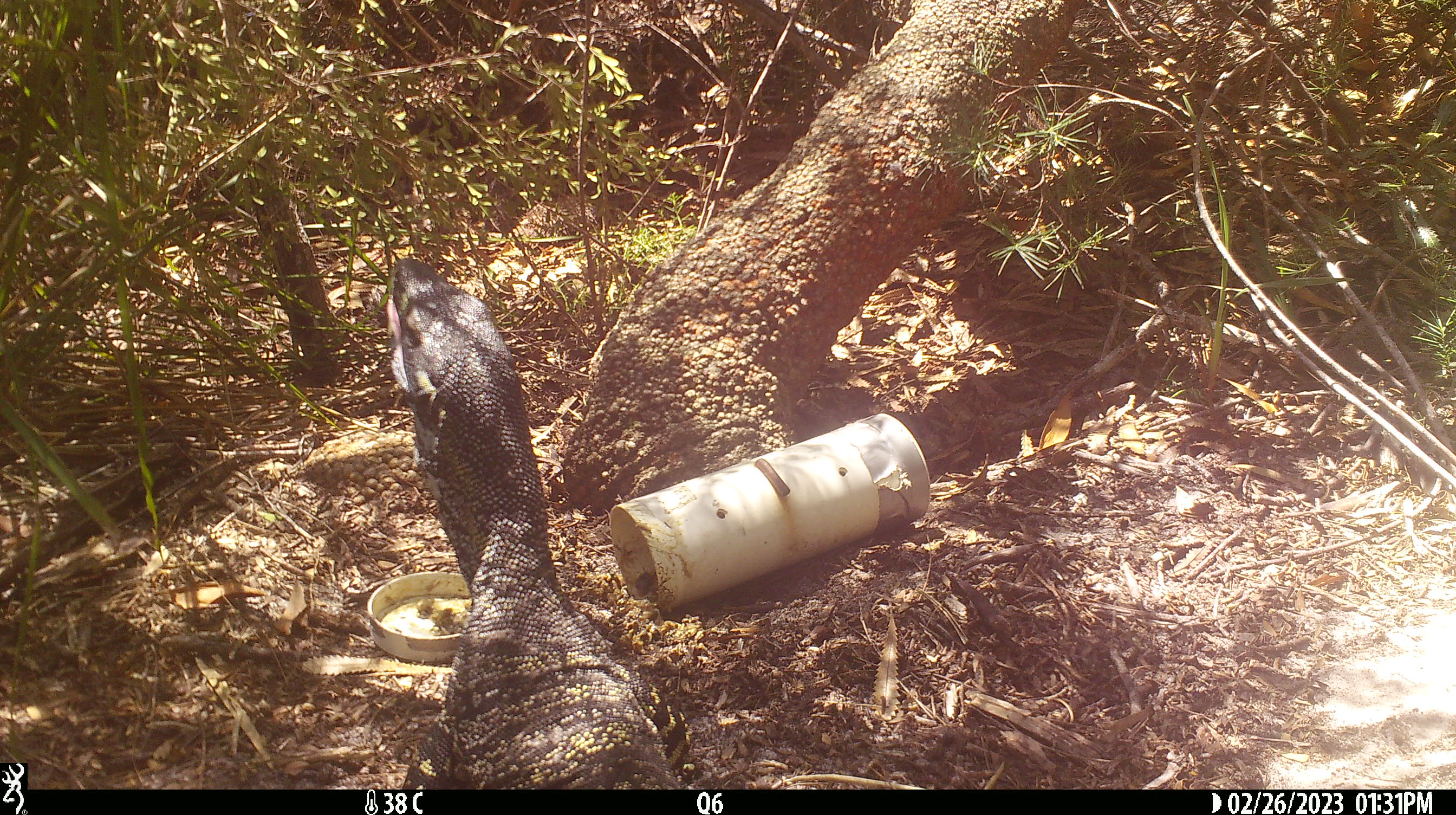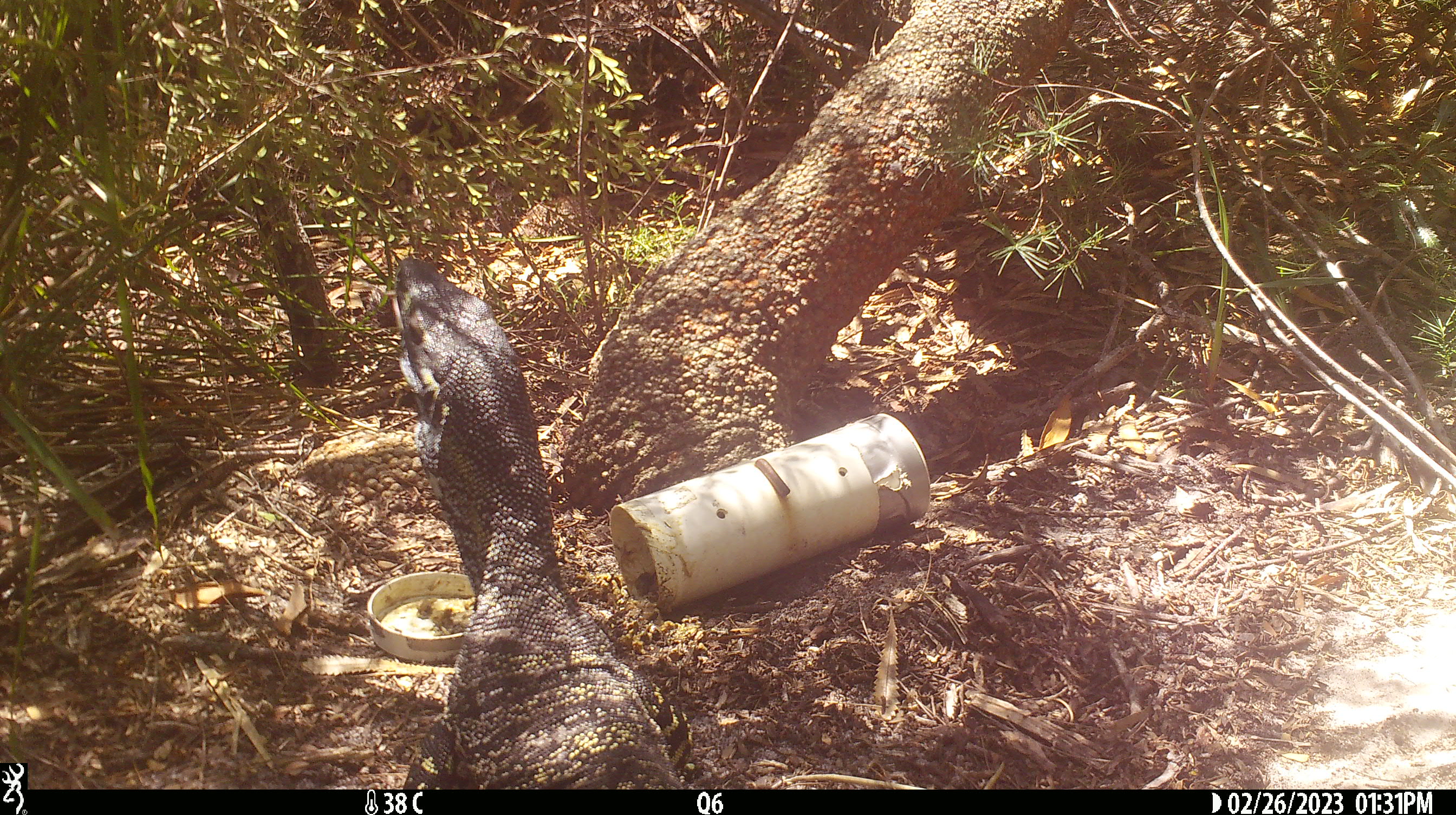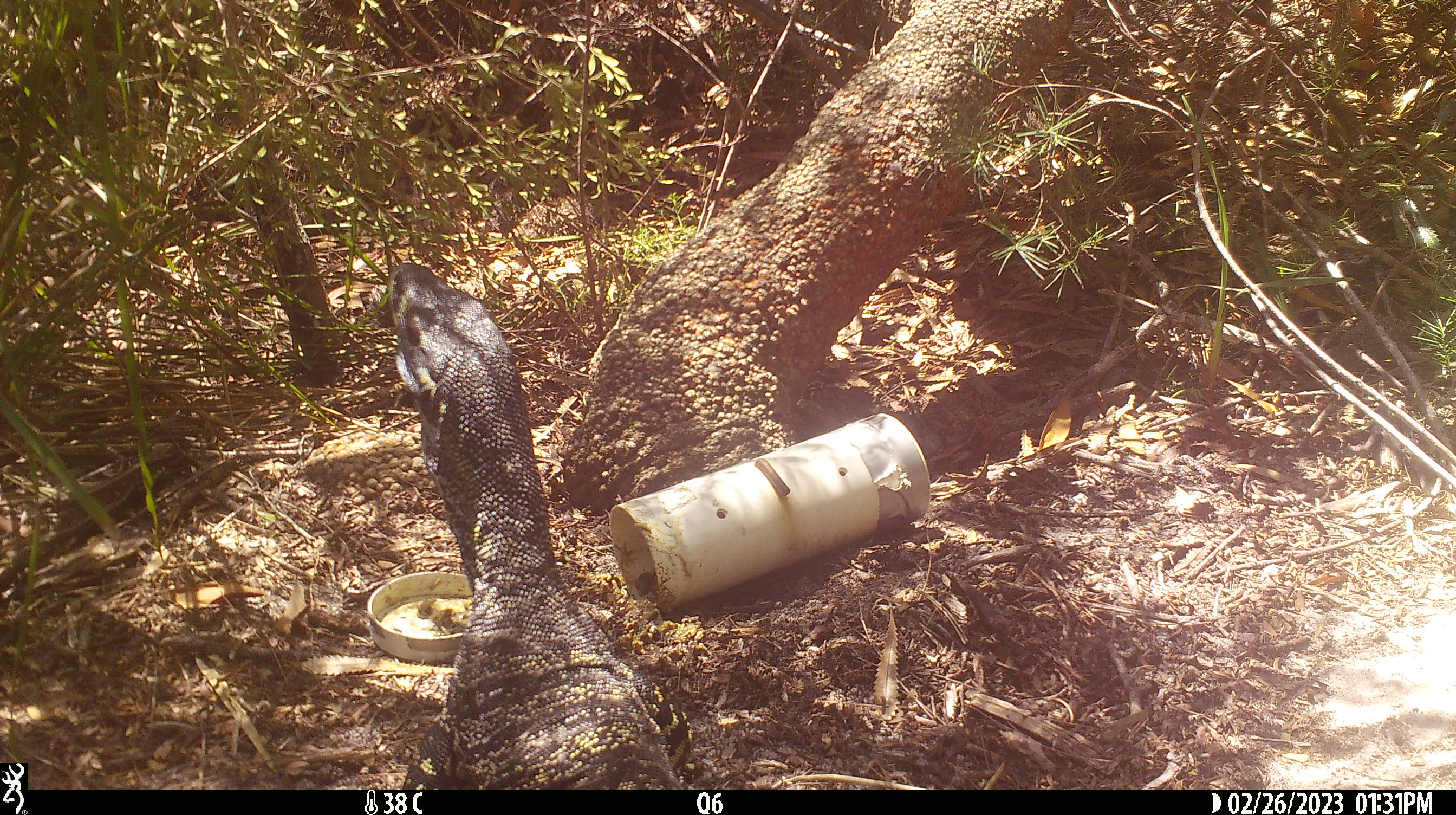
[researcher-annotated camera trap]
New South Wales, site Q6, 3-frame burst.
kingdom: Animalia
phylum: Chordata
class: Reptilia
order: Squamata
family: Varanidae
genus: Varanus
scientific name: Varanus varius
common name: lace monitor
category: goanna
Goanna (lace monitor) (Varanus varius).